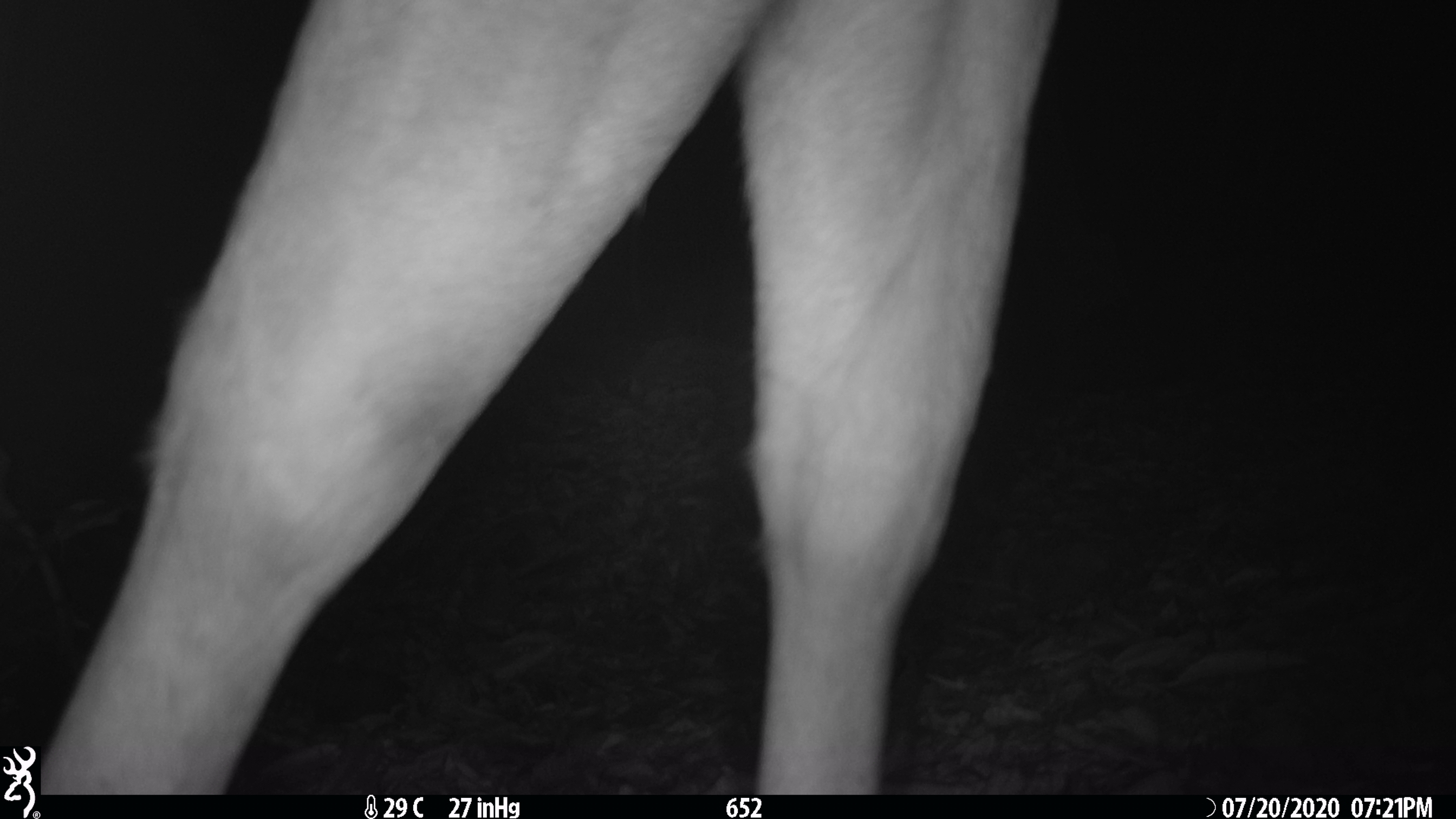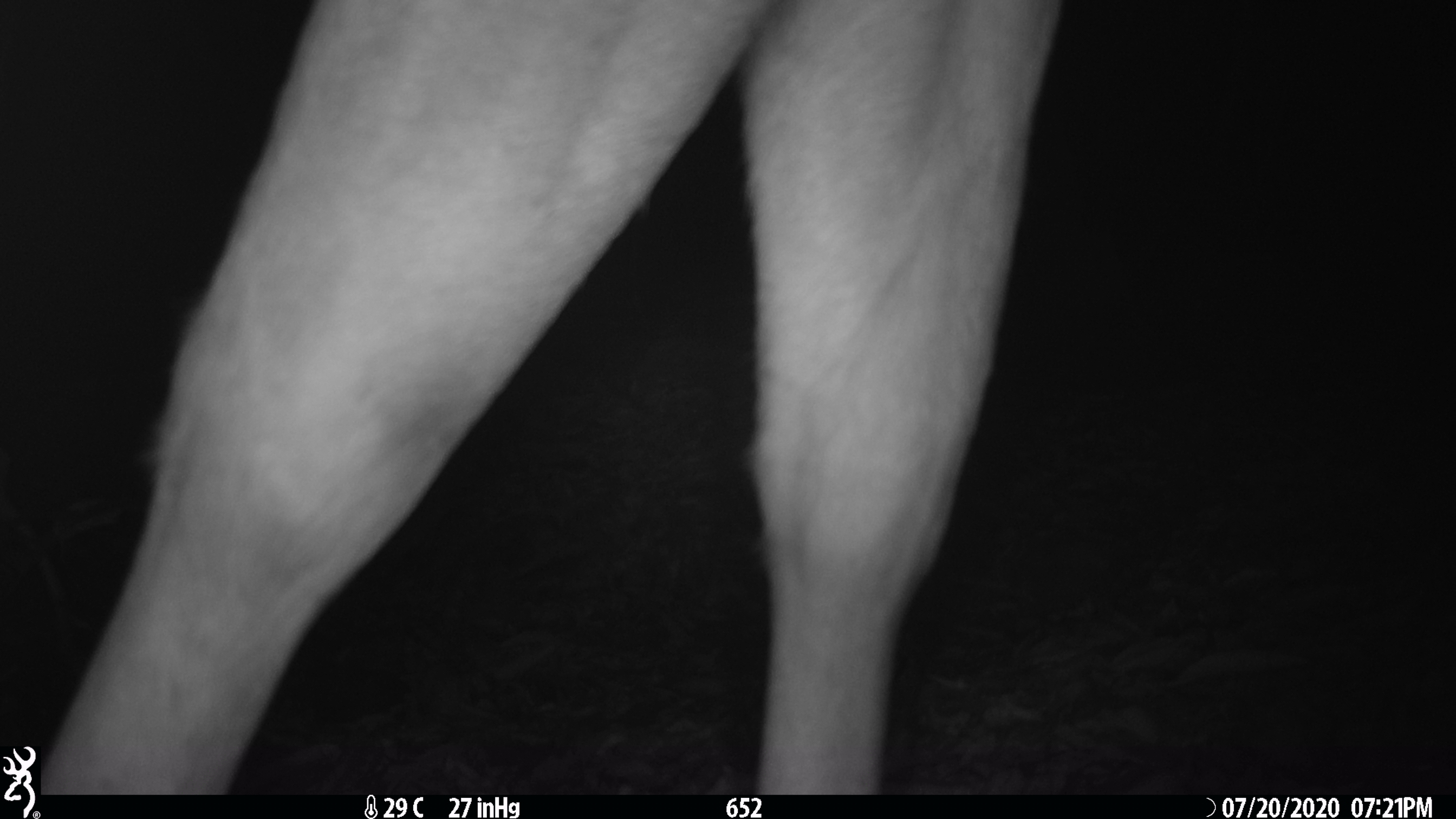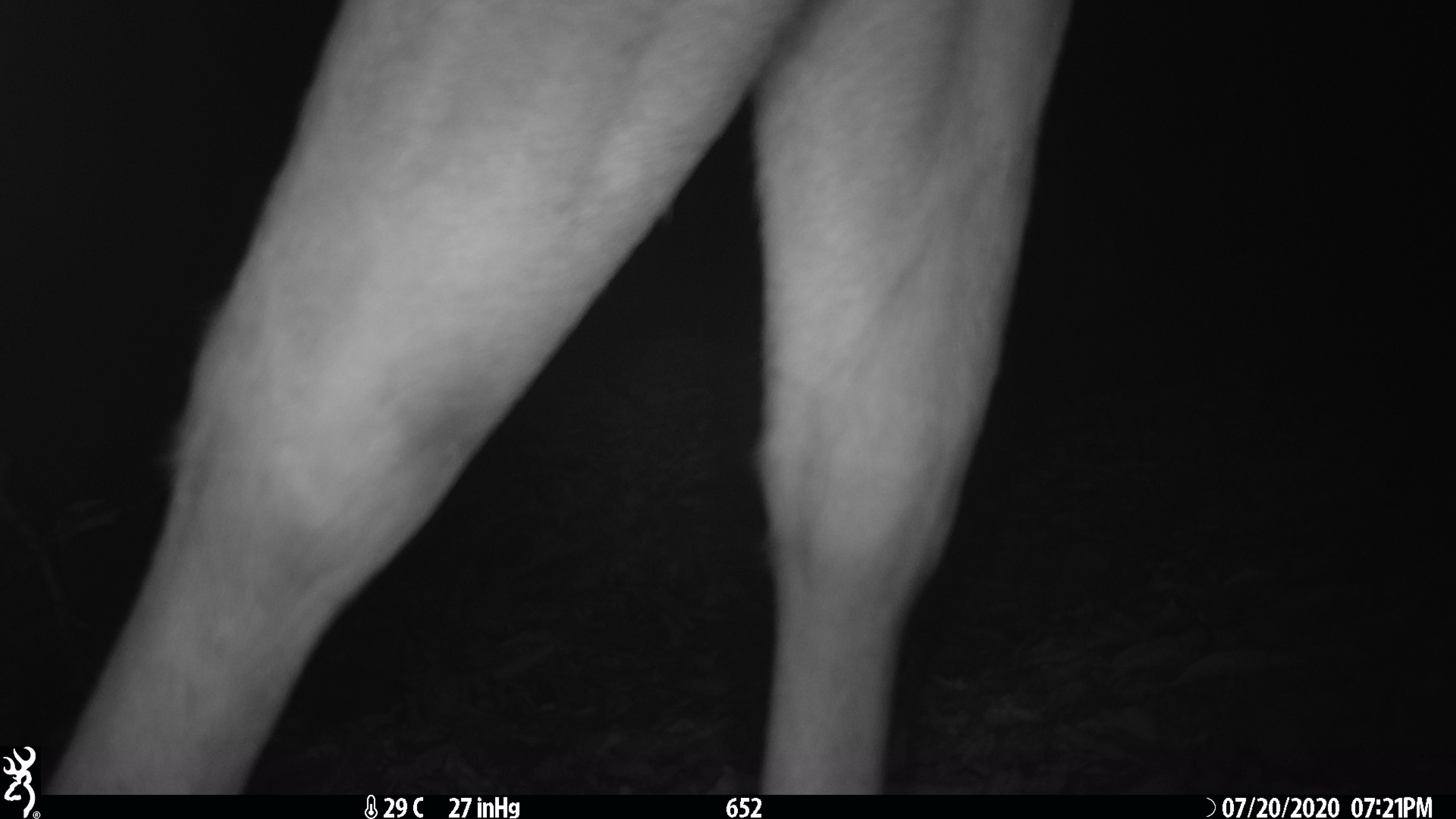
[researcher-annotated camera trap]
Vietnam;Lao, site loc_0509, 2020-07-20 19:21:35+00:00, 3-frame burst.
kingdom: Animalia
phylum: Chordata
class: Mammalia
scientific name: Mammalia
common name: mammal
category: unidentified mammal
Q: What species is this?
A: Unidentified mammal (mammal) (Mammalia).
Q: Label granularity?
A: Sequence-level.